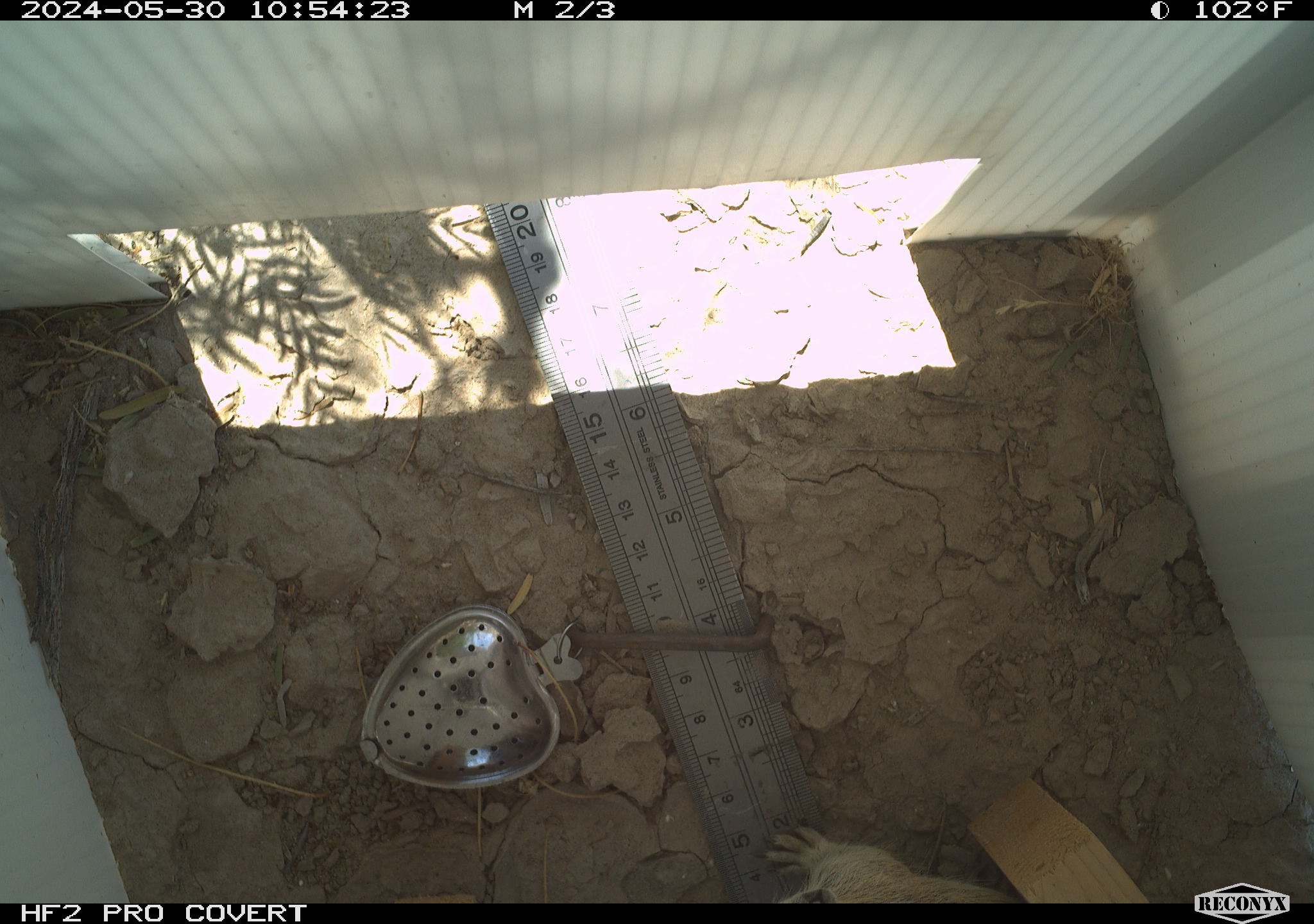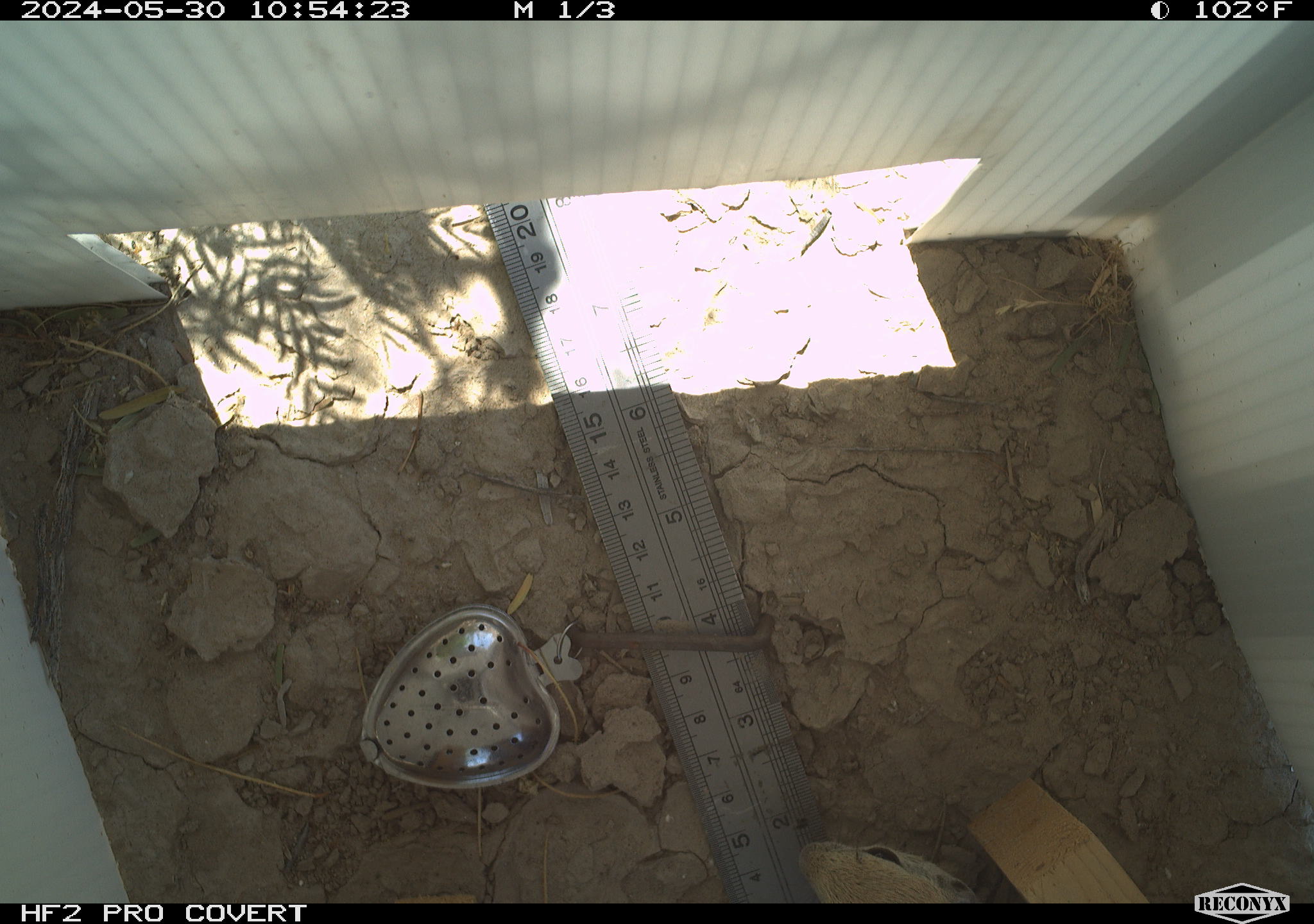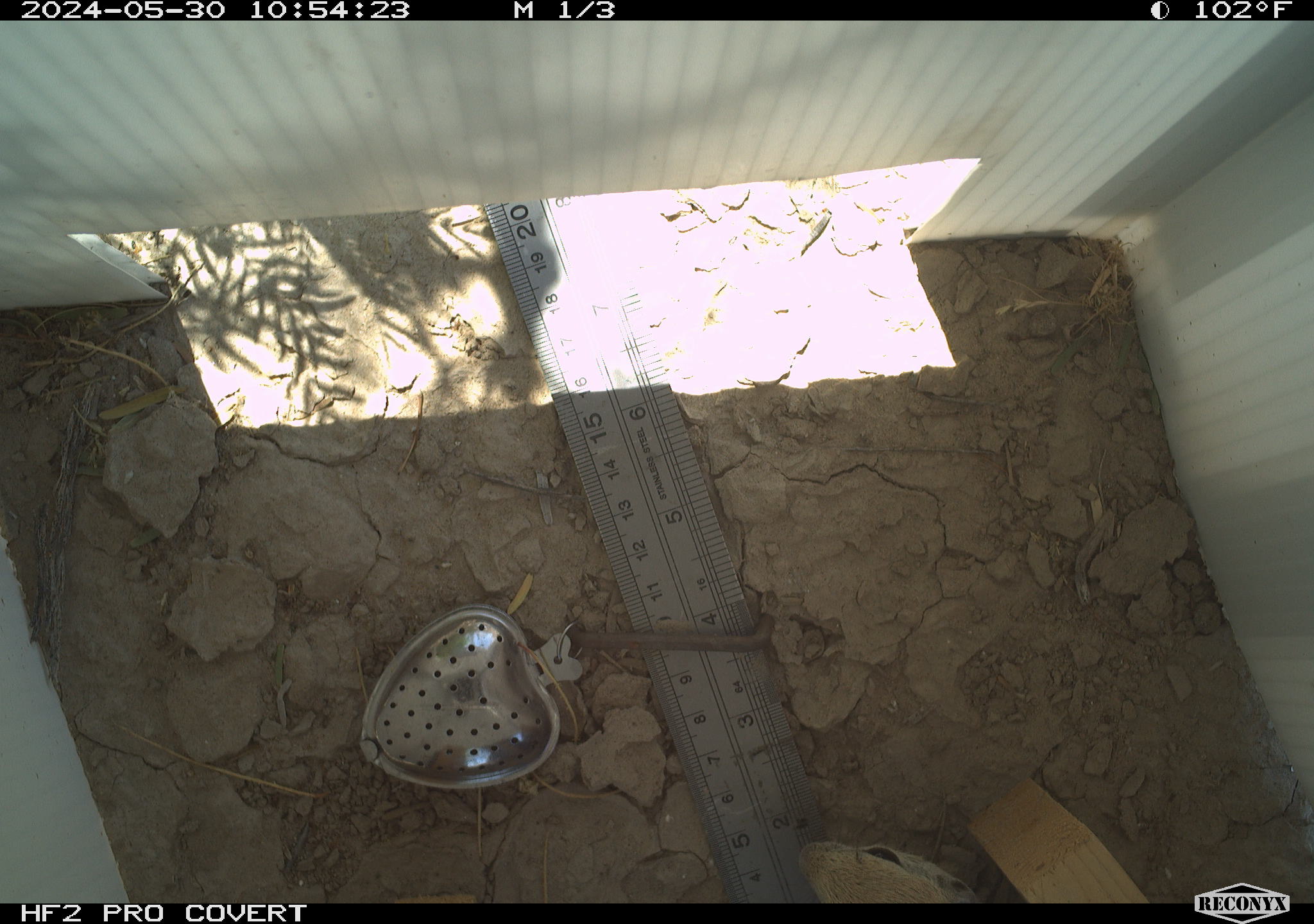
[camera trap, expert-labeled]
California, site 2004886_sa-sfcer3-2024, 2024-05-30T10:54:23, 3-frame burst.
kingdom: Animalia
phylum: Chordata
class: Mammalia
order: Rodentia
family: Sciuridae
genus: Xerospermophilus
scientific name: Xerospermophilus tereticaudus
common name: round-tailed ground squirrel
Round-tailed ground squirrel (Xerospermophilus tereticaudus).